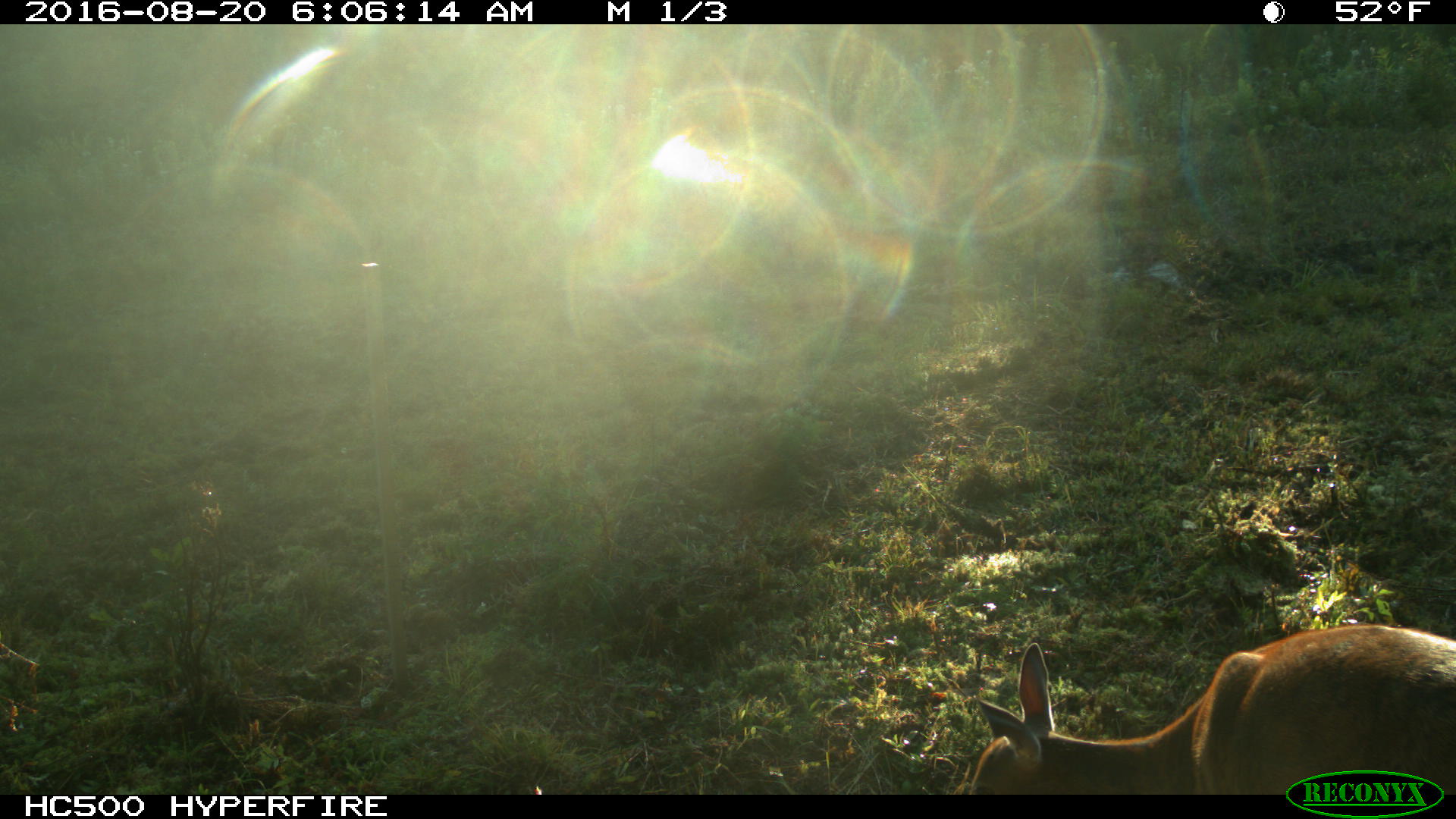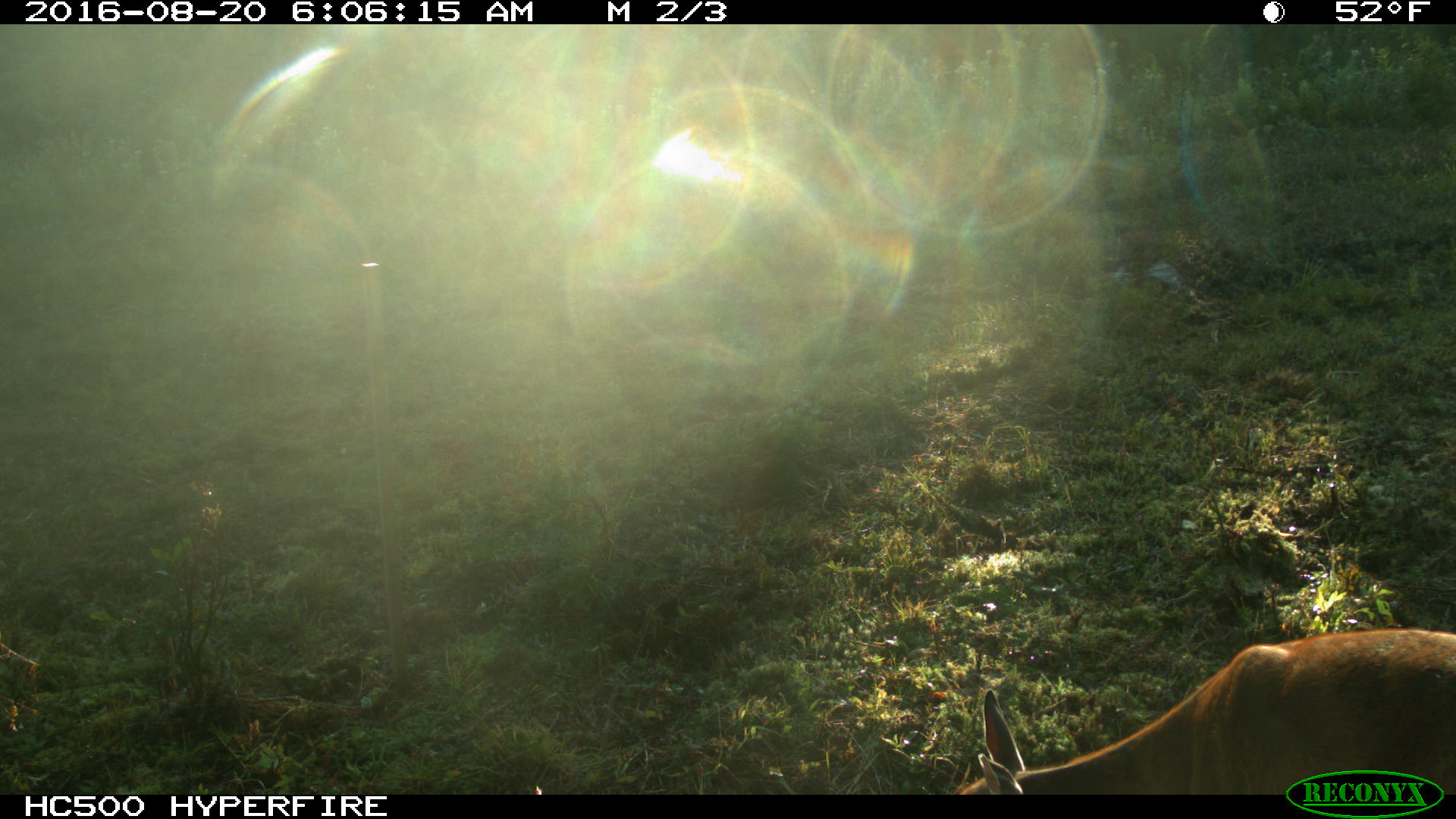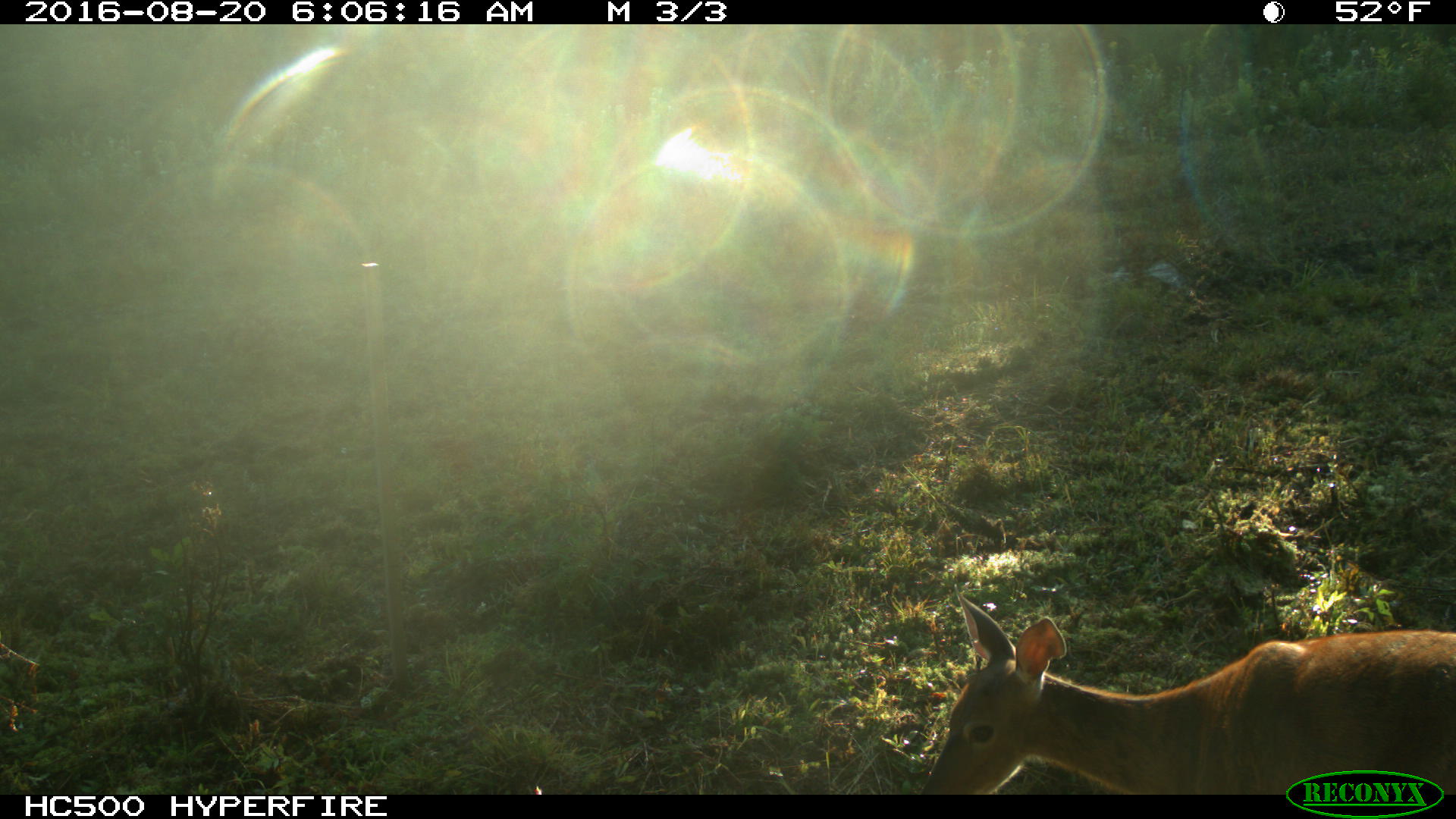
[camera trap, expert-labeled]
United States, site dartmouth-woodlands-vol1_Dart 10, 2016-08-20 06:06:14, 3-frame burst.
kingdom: Animalia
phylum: Chordata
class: Mammalia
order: Artiodactyla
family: Cervidae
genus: Odocoileus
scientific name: Odocoileus virginianus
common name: white-tailed deer